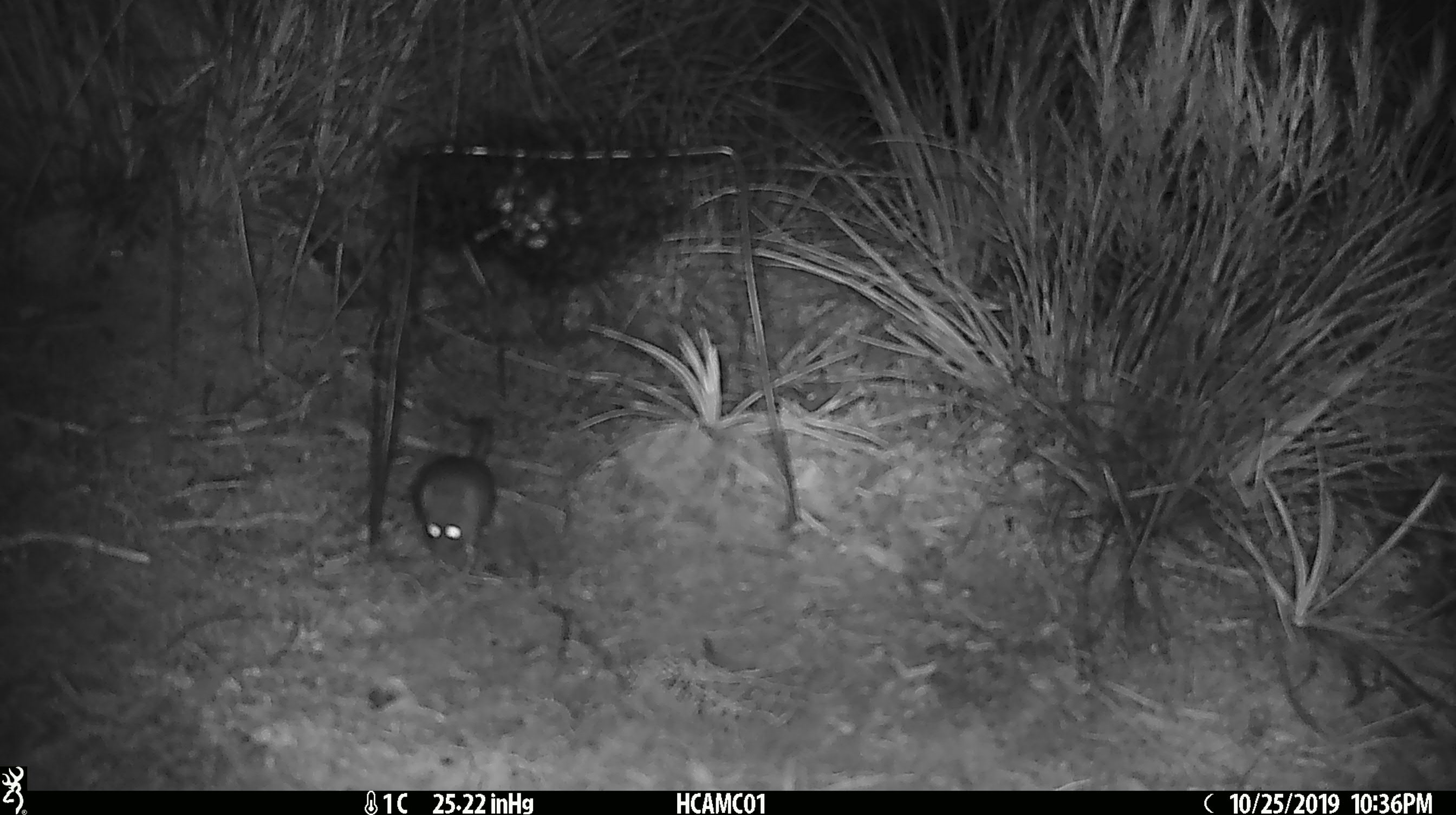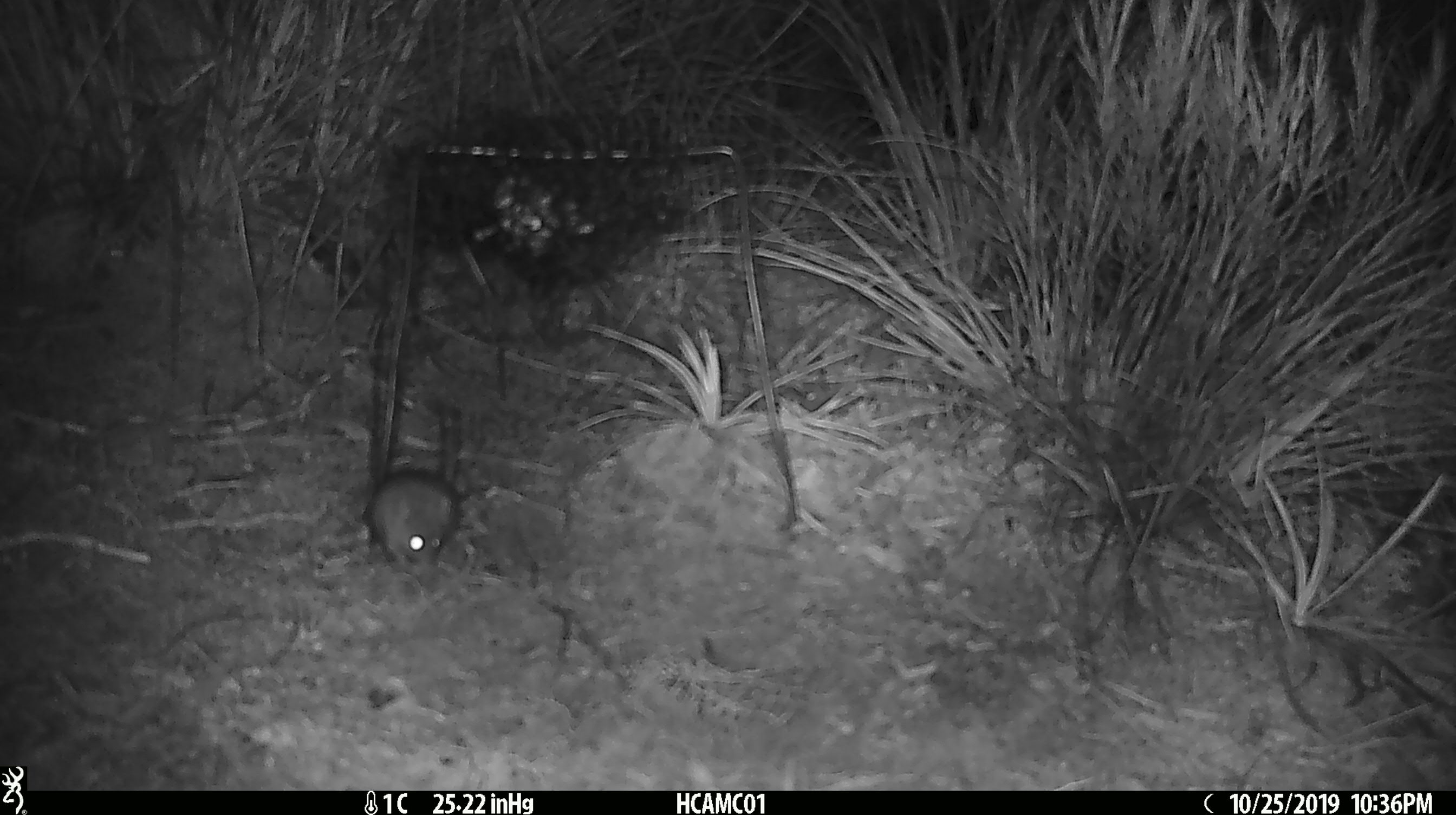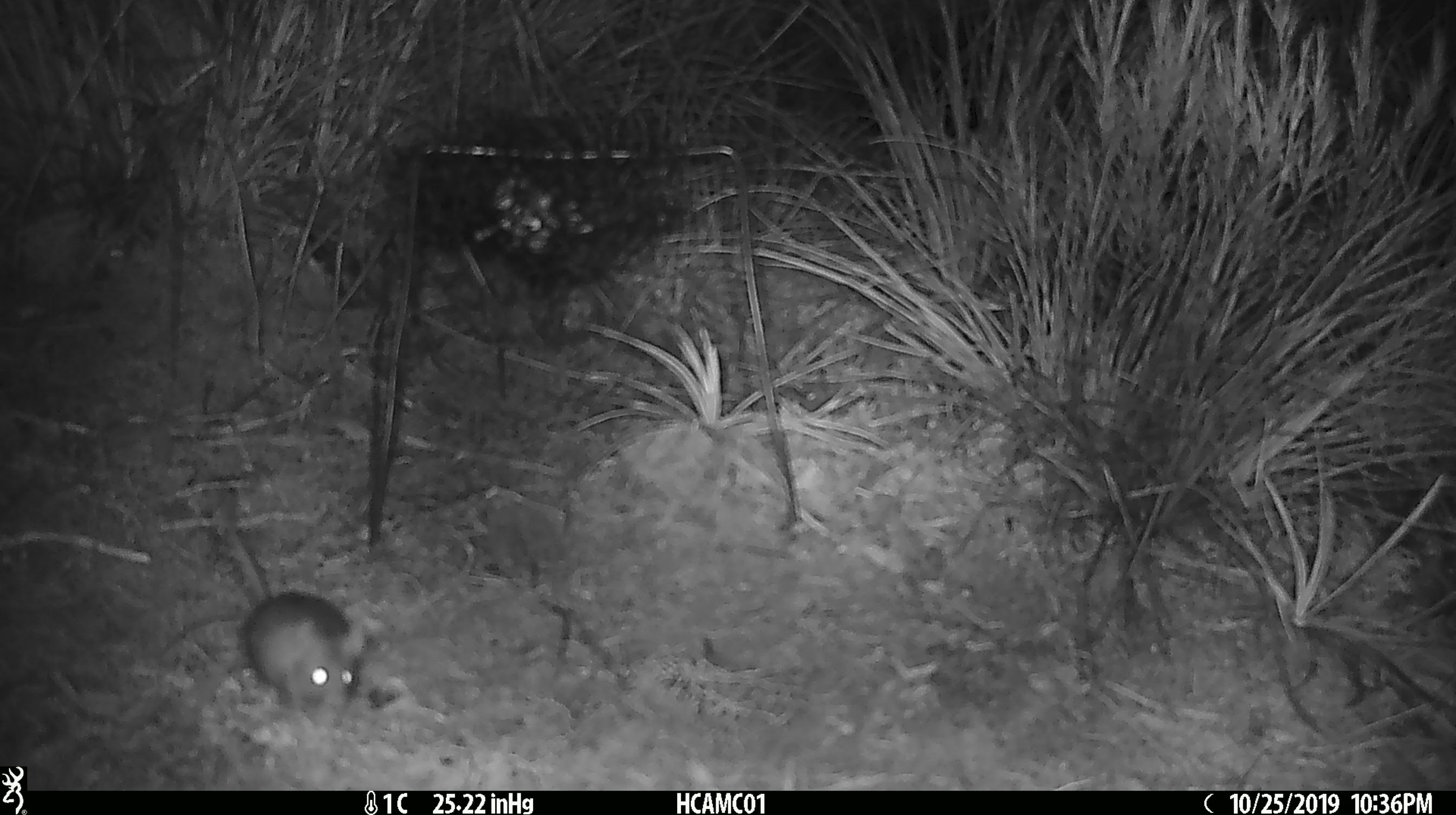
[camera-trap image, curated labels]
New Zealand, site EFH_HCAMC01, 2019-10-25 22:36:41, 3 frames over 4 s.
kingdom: Animalia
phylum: Chordata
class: Mammalia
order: Rodentia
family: Muridae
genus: Mus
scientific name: Mus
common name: mouse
Mouse (Mus).